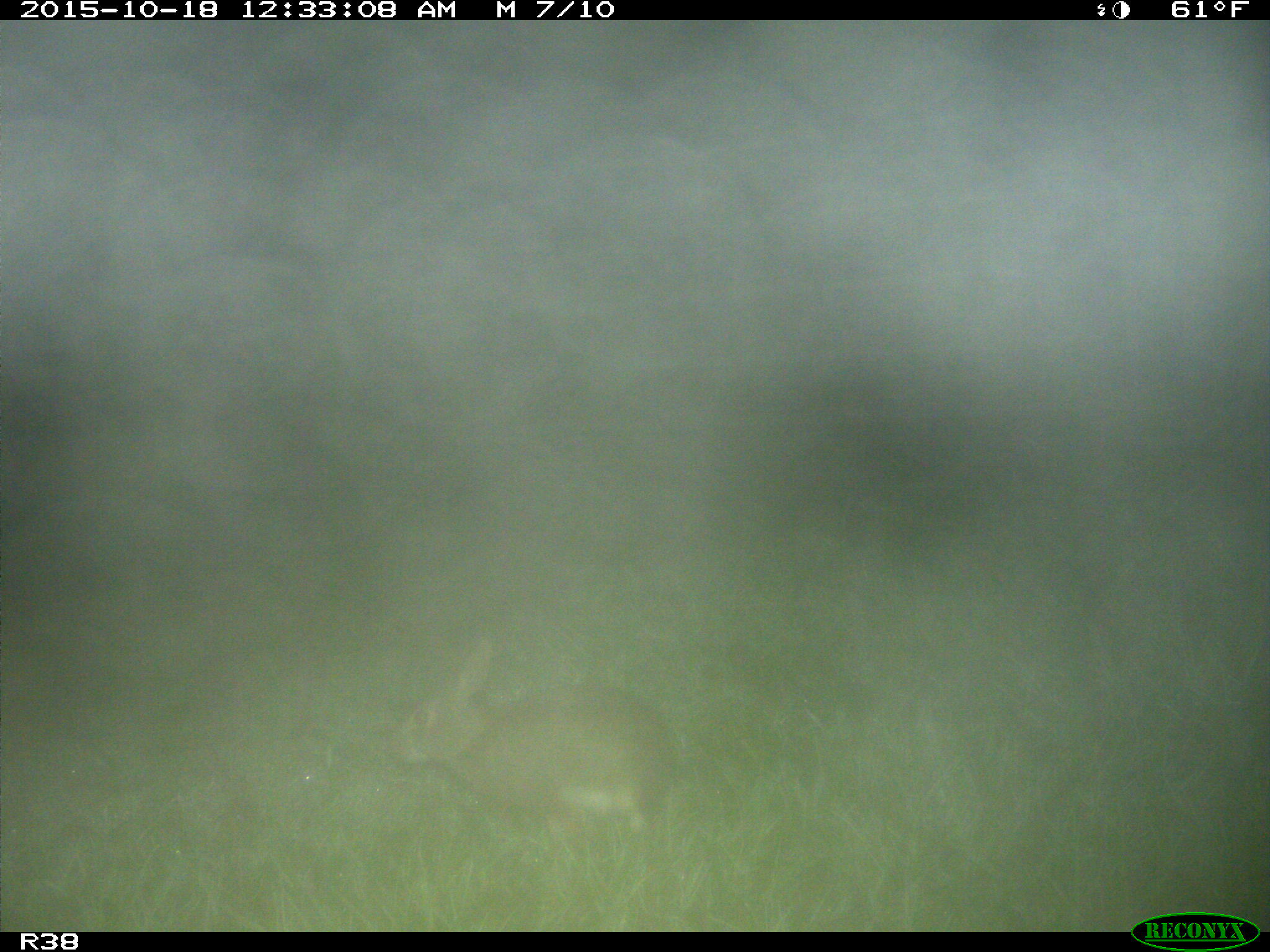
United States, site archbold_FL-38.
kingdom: Animalia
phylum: Chordata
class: Mammalia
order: Lagomorpha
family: Leporidae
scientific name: Leporidae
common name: rabbits and hares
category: unidentified rabbit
Unidentified rabbit (rabbits and hares) (Leporidae).